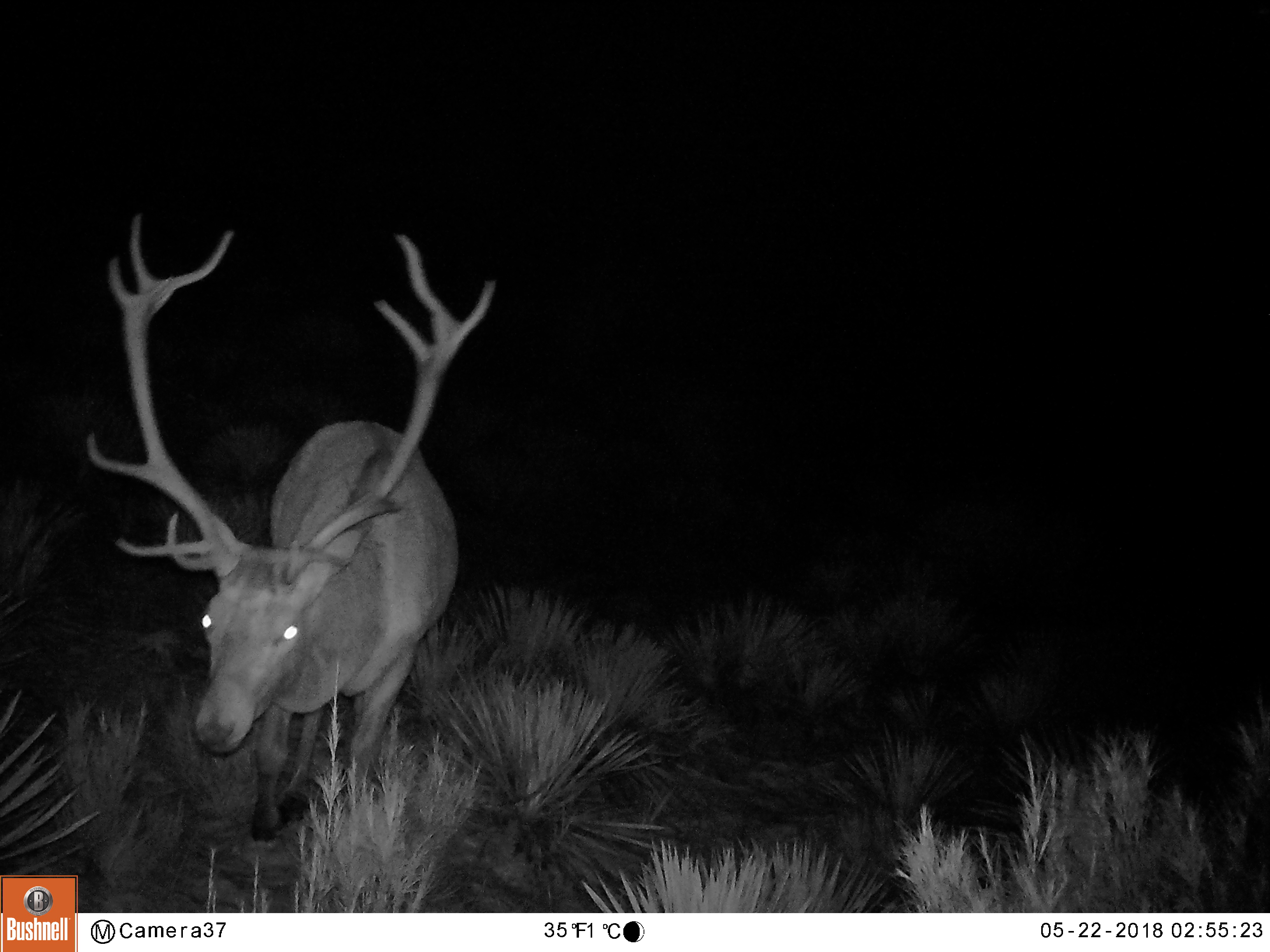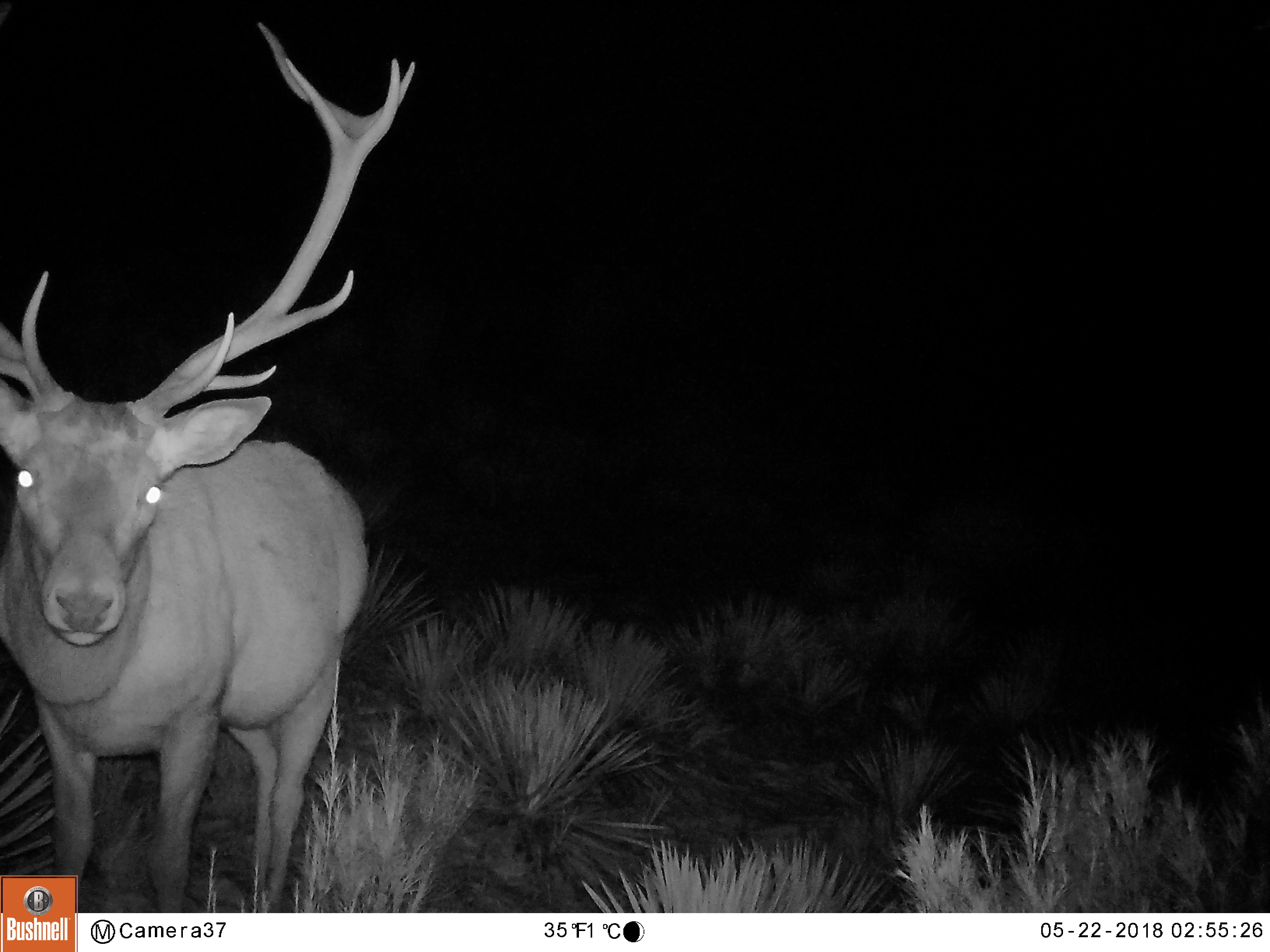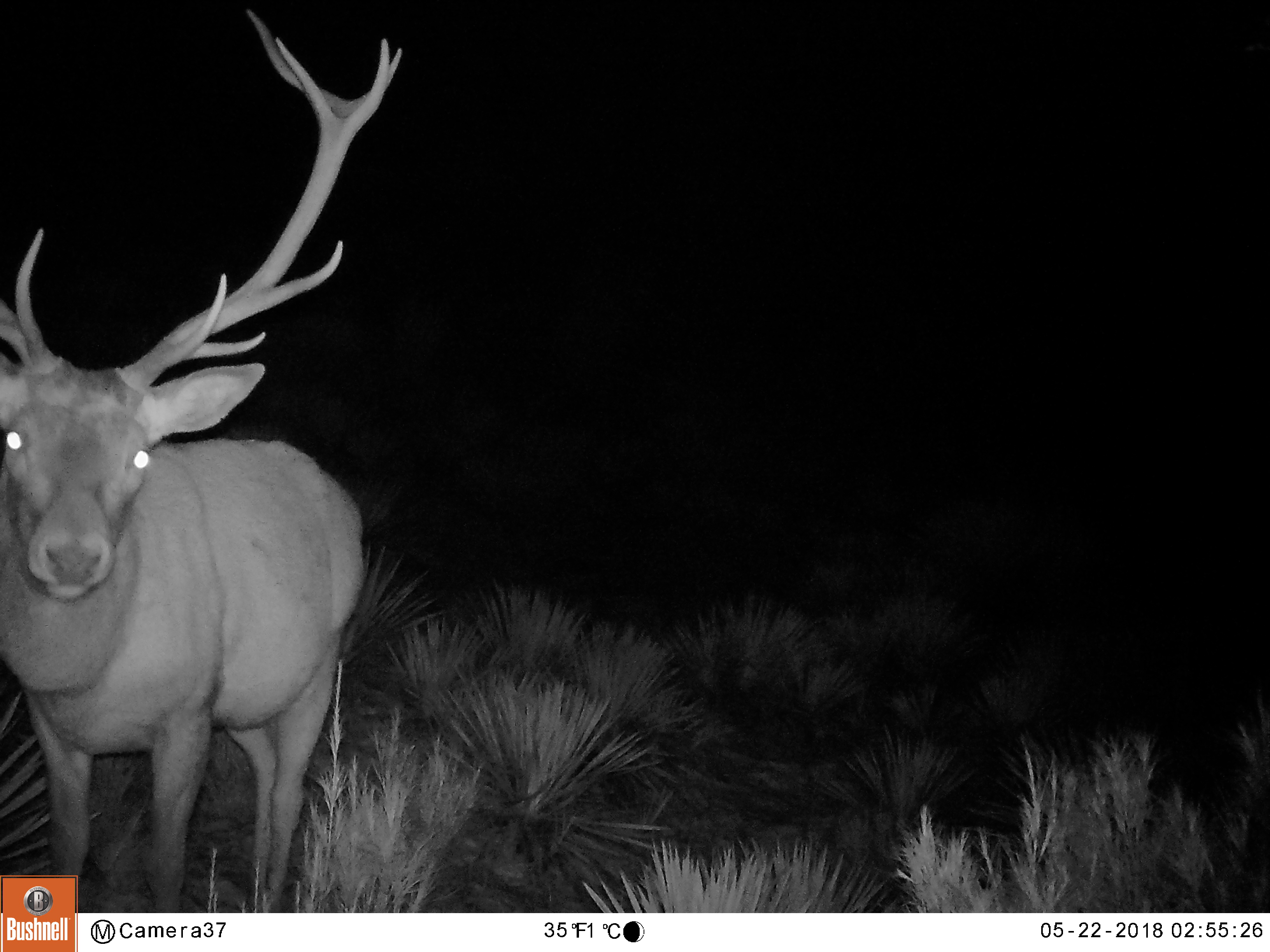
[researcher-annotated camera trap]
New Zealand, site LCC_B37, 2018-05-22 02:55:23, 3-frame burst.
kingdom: Animalia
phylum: Chordata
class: Mammalia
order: Artiodactyla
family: Cervidae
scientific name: Cervidae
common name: deer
Deer (Cervidae).